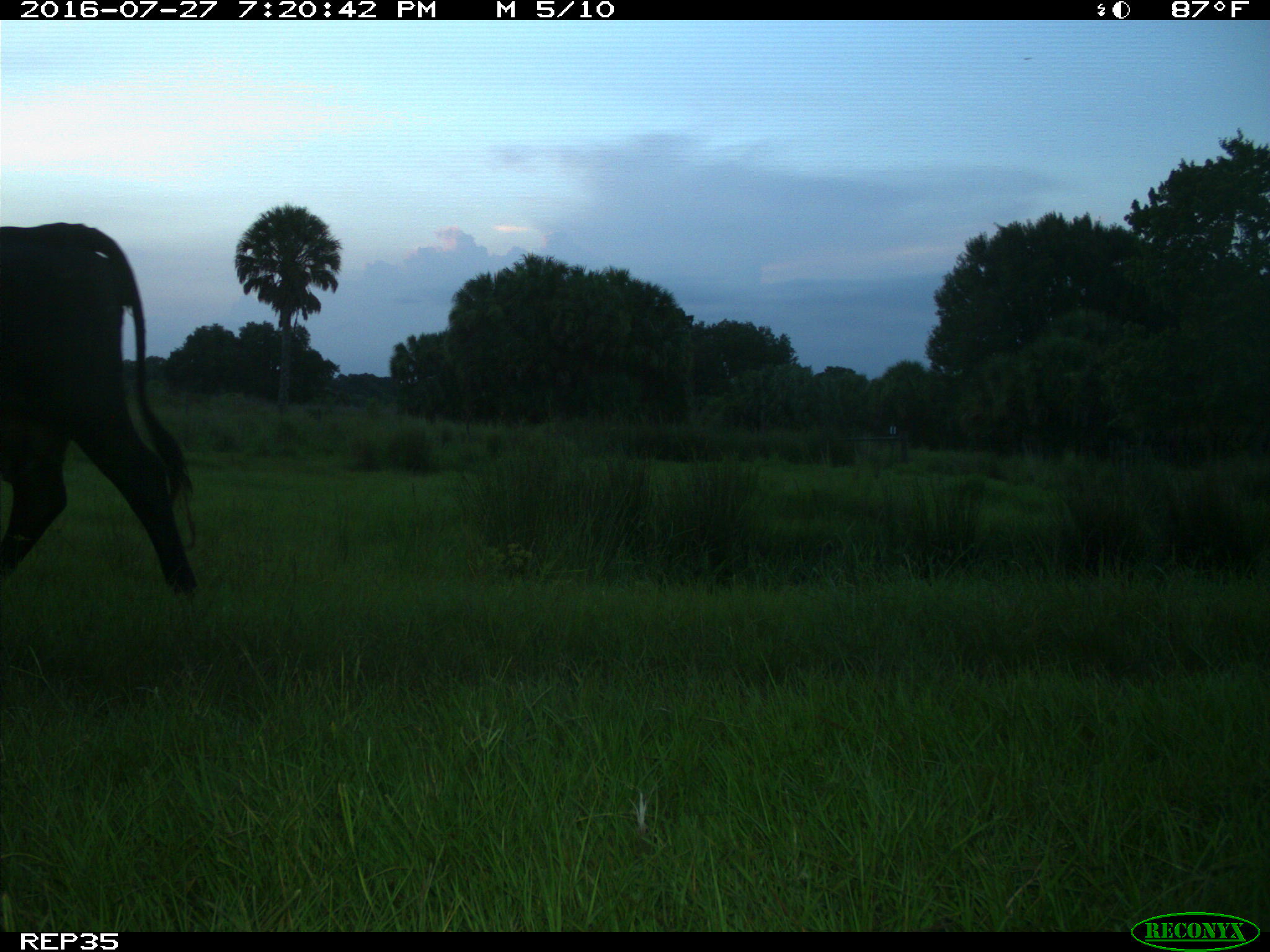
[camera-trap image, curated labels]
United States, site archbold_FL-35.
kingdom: Animalia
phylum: Chordata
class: Mammalia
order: Artiodactyla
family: Bovidae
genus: Bos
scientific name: Bos taurus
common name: domestic cow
Bos taurus (domestic cow).